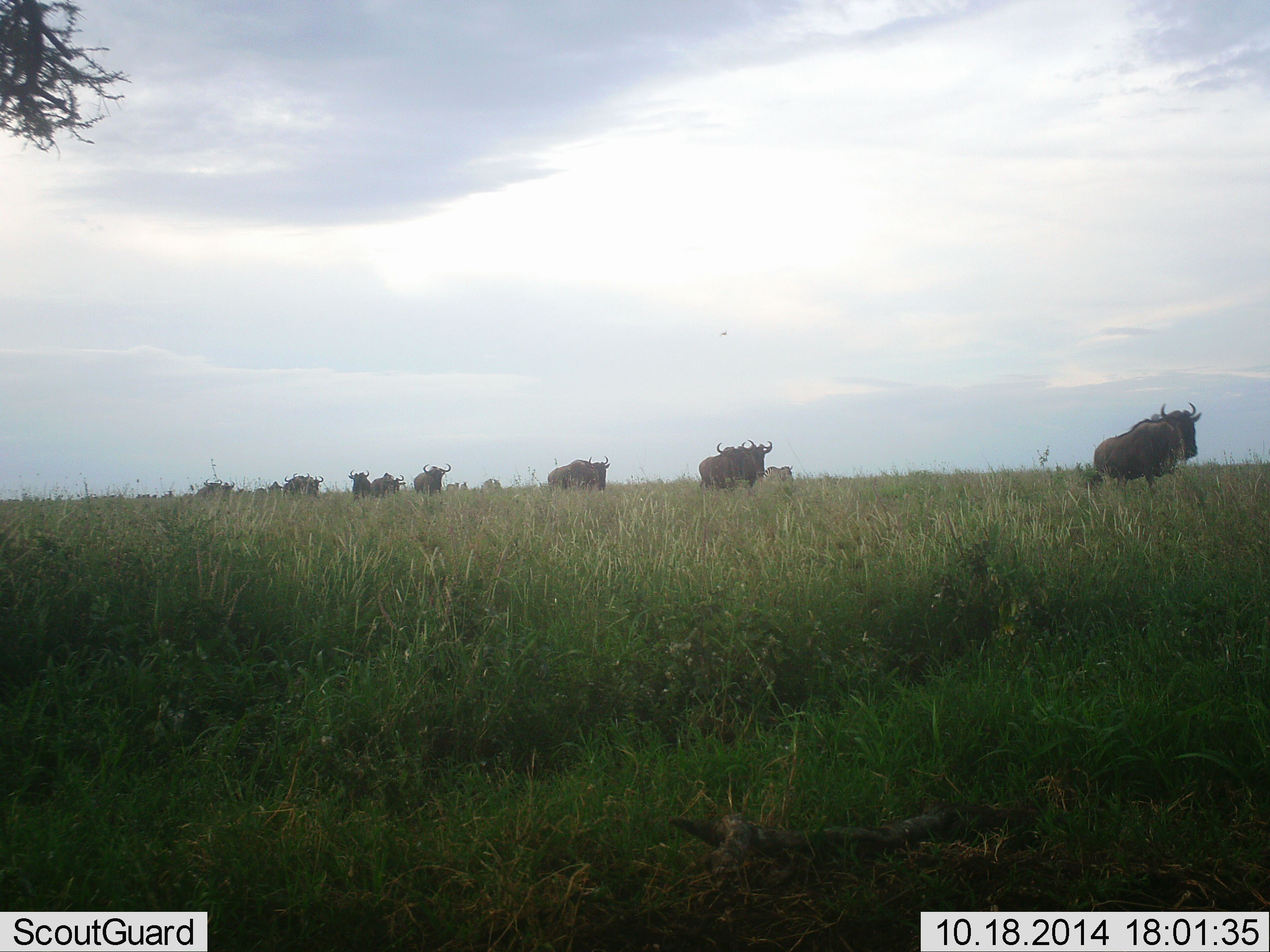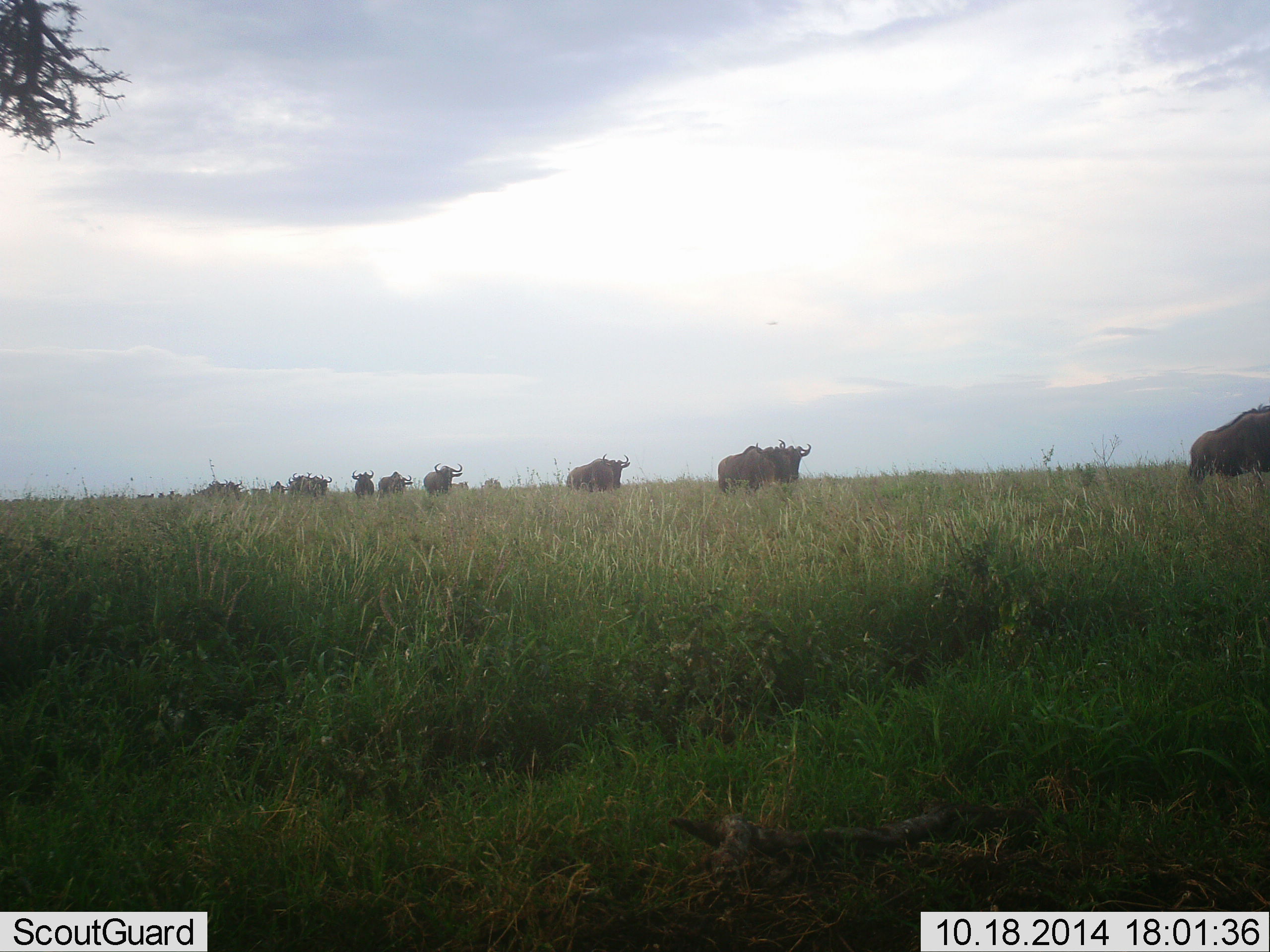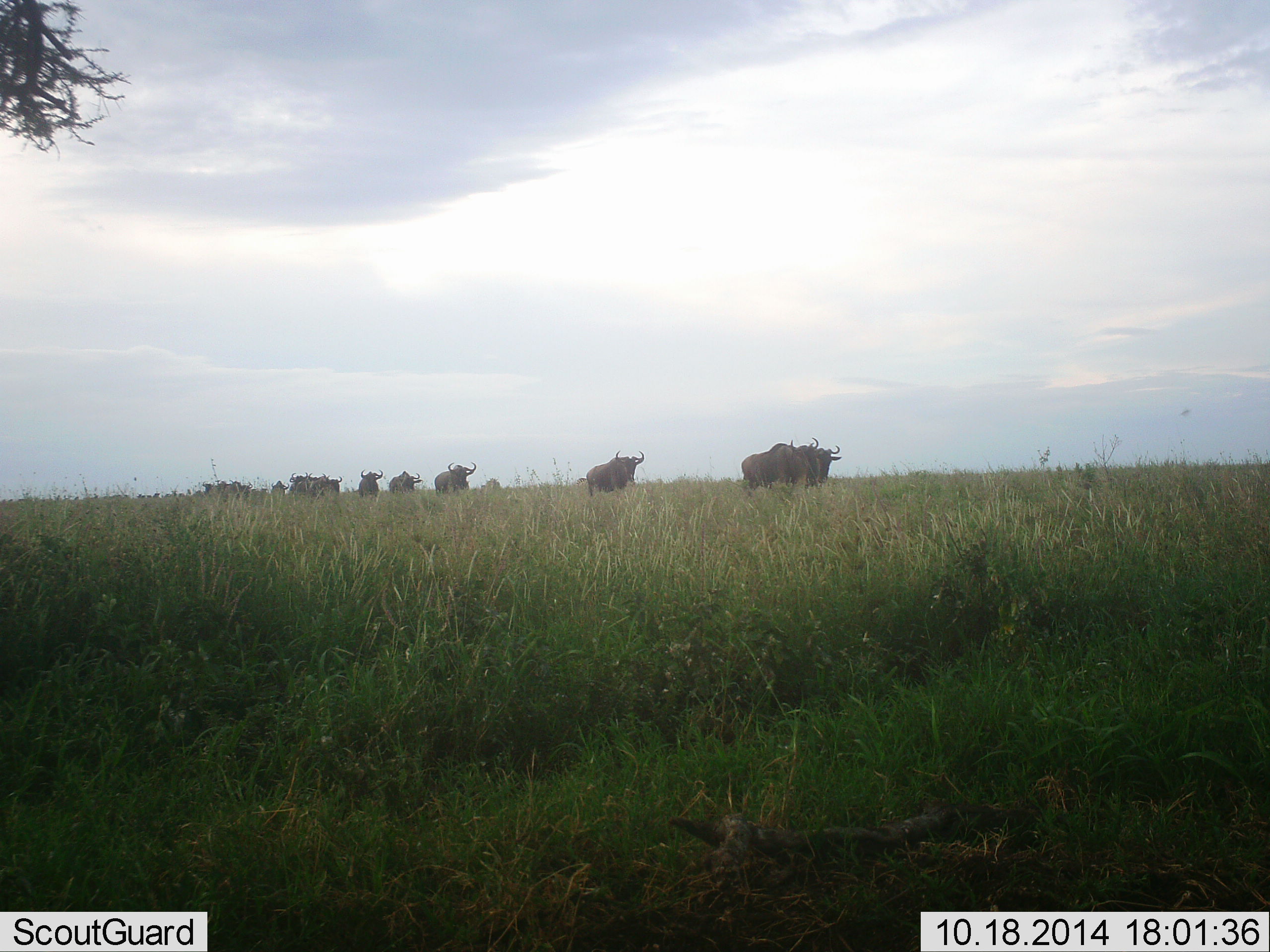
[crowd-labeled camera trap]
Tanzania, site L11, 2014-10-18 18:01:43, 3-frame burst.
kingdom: Animalia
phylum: Chordata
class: Mammalia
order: Artiodactyla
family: Bovidae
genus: Connochaetes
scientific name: Connochaetes taurinus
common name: blue wildebeest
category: wildebeest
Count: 11-50.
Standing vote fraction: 10%.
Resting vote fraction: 10%.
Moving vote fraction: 100%.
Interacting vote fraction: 0%.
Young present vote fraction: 0%.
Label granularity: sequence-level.